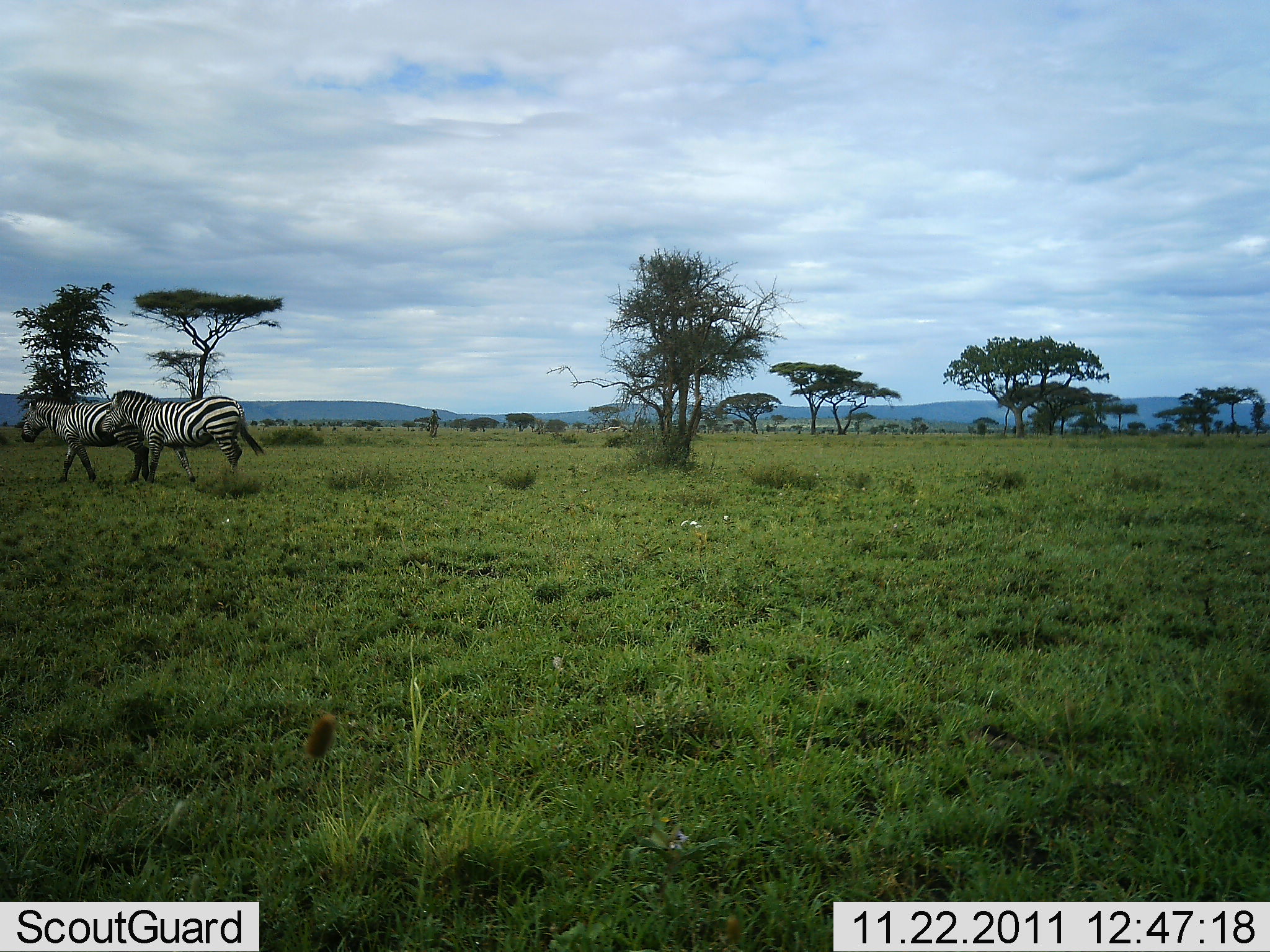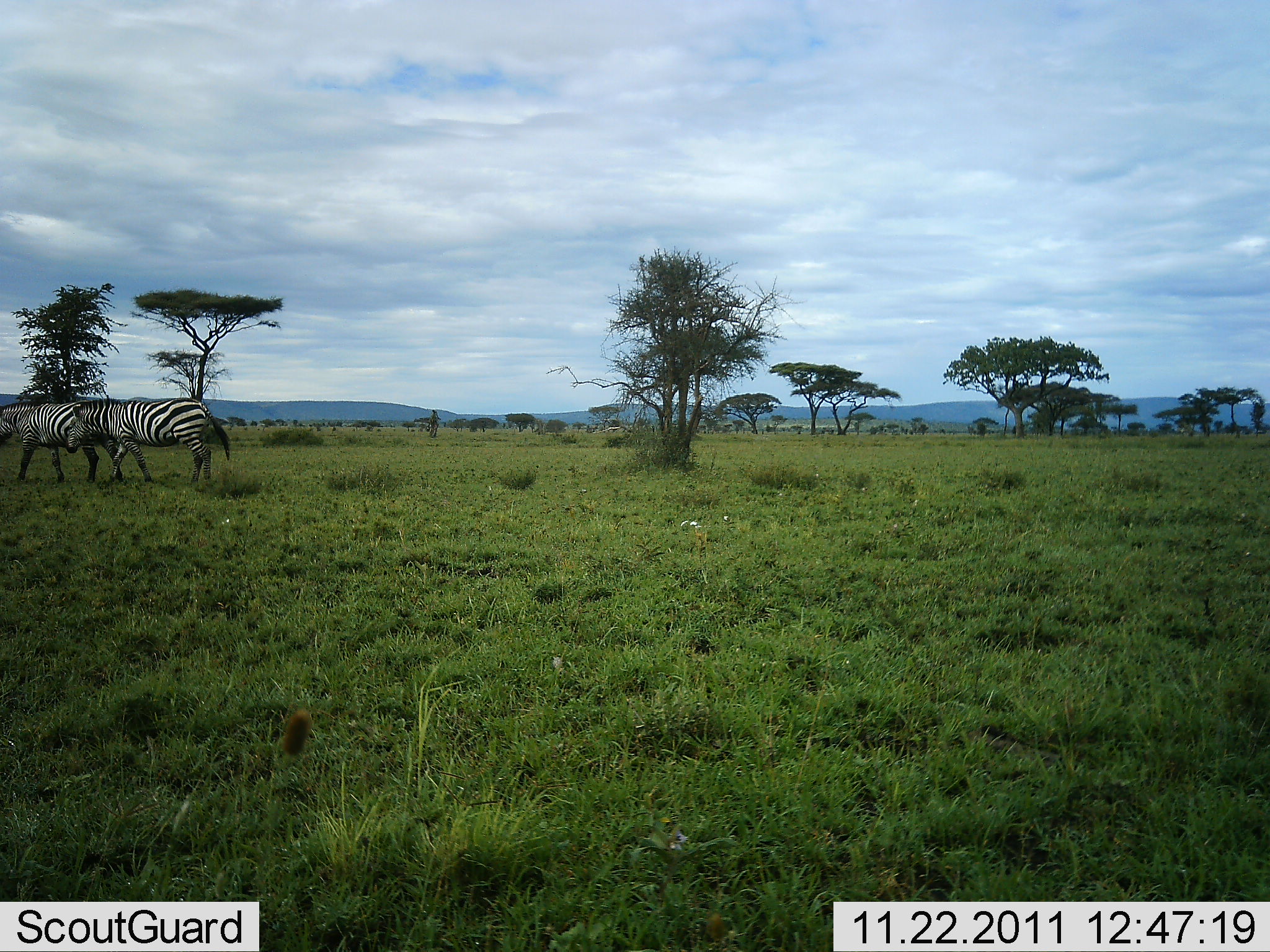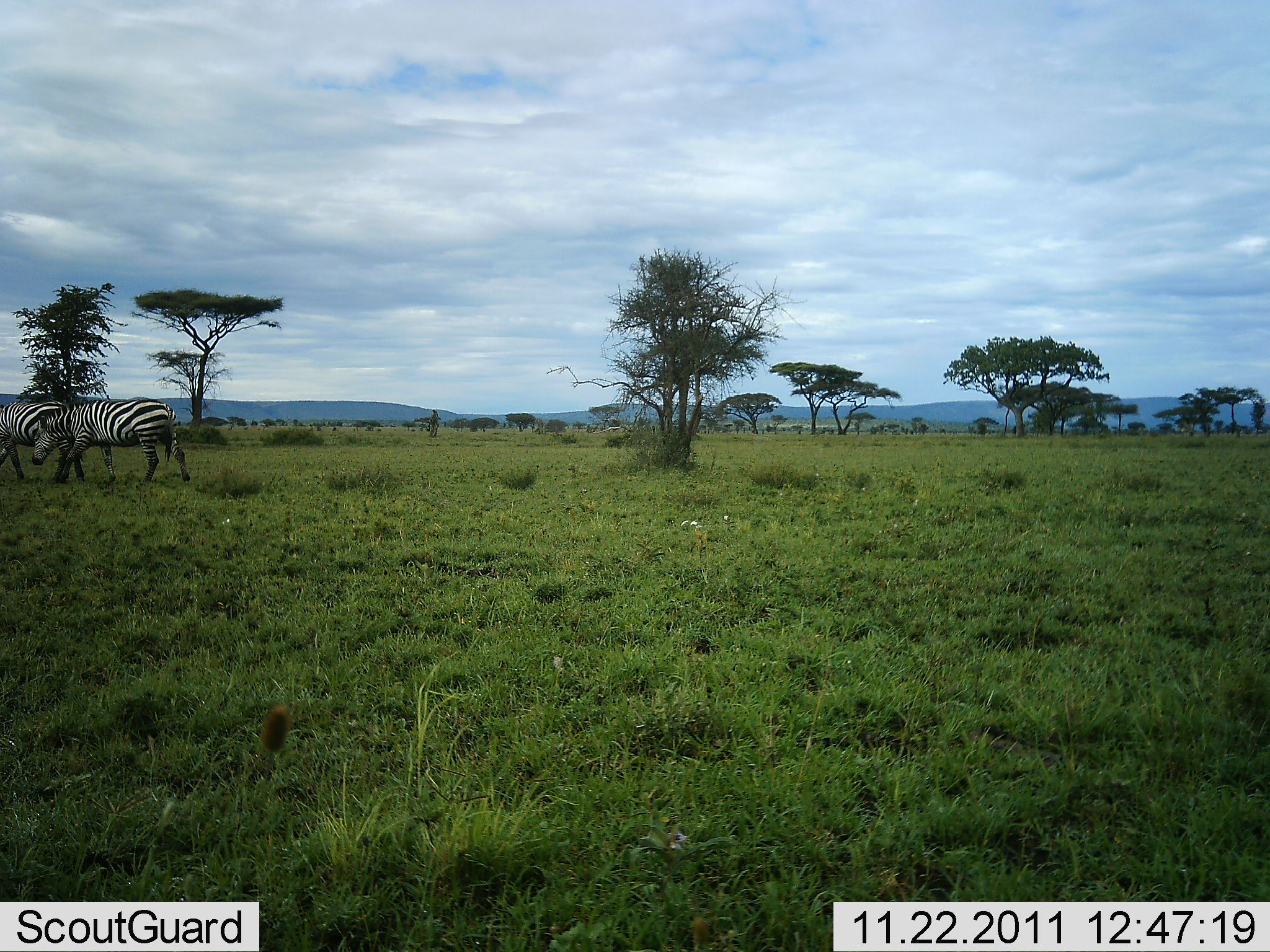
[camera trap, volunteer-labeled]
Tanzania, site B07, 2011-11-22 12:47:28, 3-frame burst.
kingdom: Animalia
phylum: Chordata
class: Mammalia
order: Perissodactyla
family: Equidae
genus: Equus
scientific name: Equus quagga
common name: plains zebra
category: zebra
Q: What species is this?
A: Zebra (plains zebra) (Equus quagga).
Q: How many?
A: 2.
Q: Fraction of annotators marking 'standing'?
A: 0%.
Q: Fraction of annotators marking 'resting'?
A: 0%.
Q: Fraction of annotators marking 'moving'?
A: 92%.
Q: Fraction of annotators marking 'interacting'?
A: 8%.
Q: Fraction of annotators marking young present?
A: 0%.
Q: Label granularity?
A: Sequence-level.